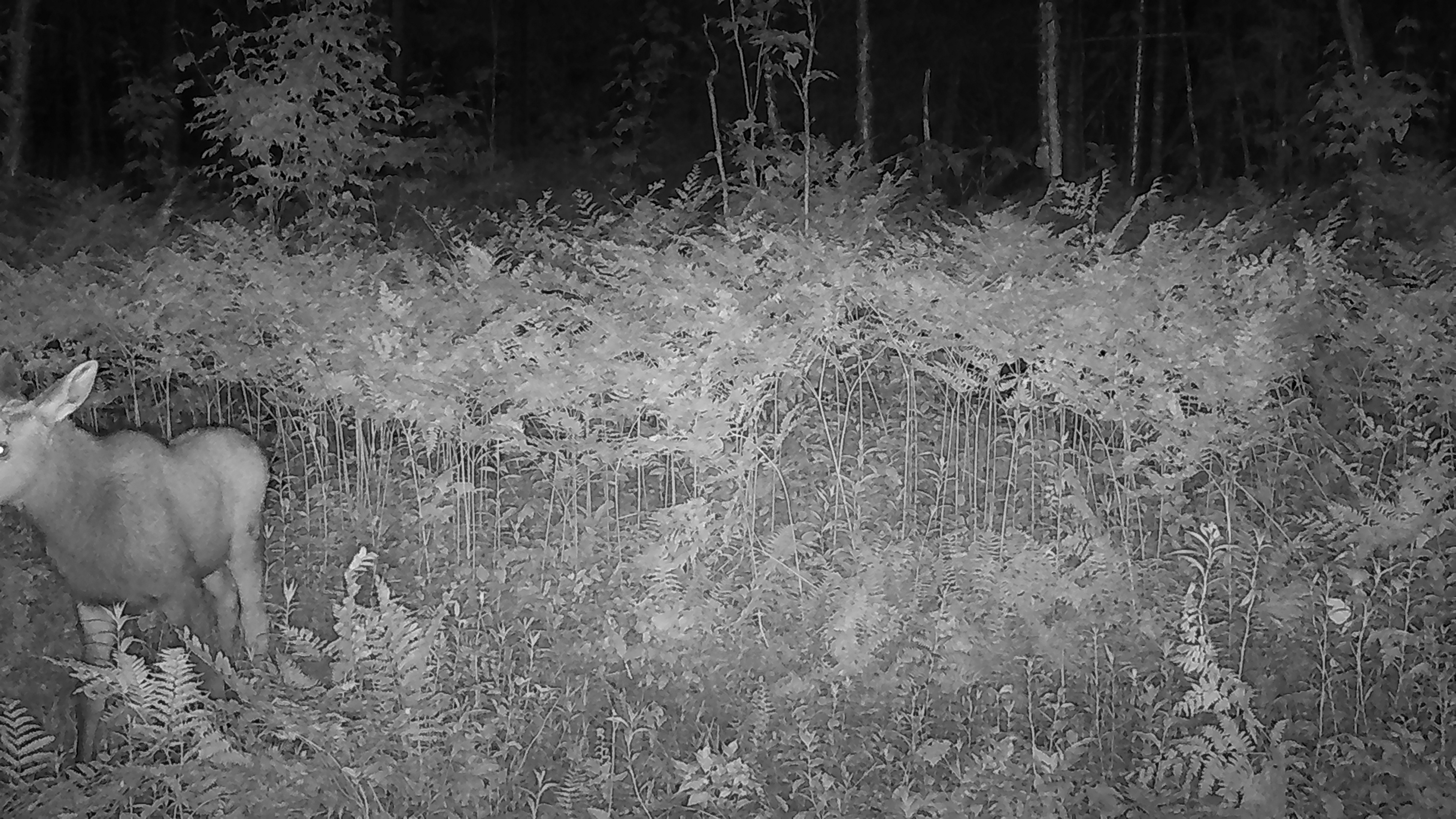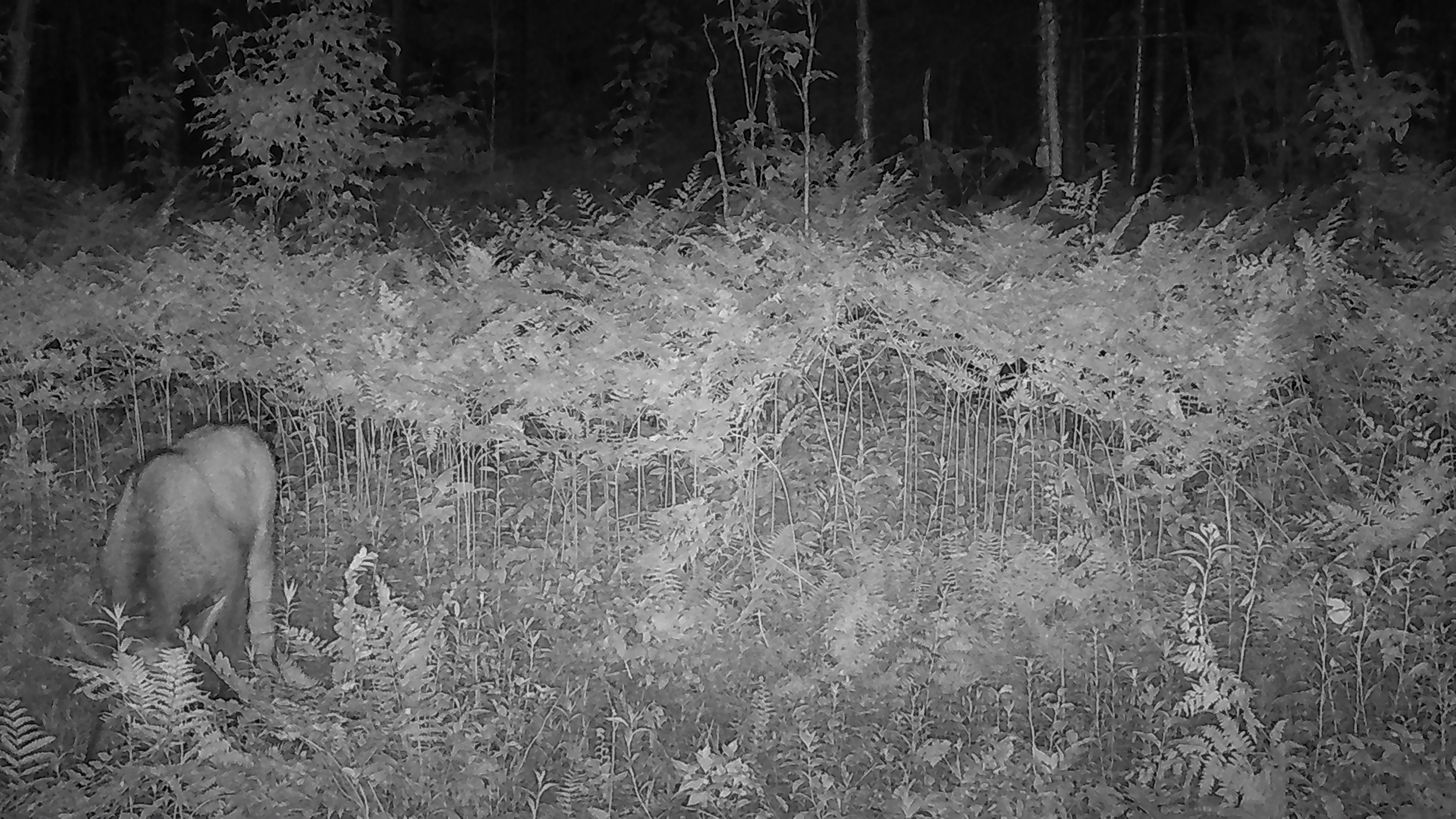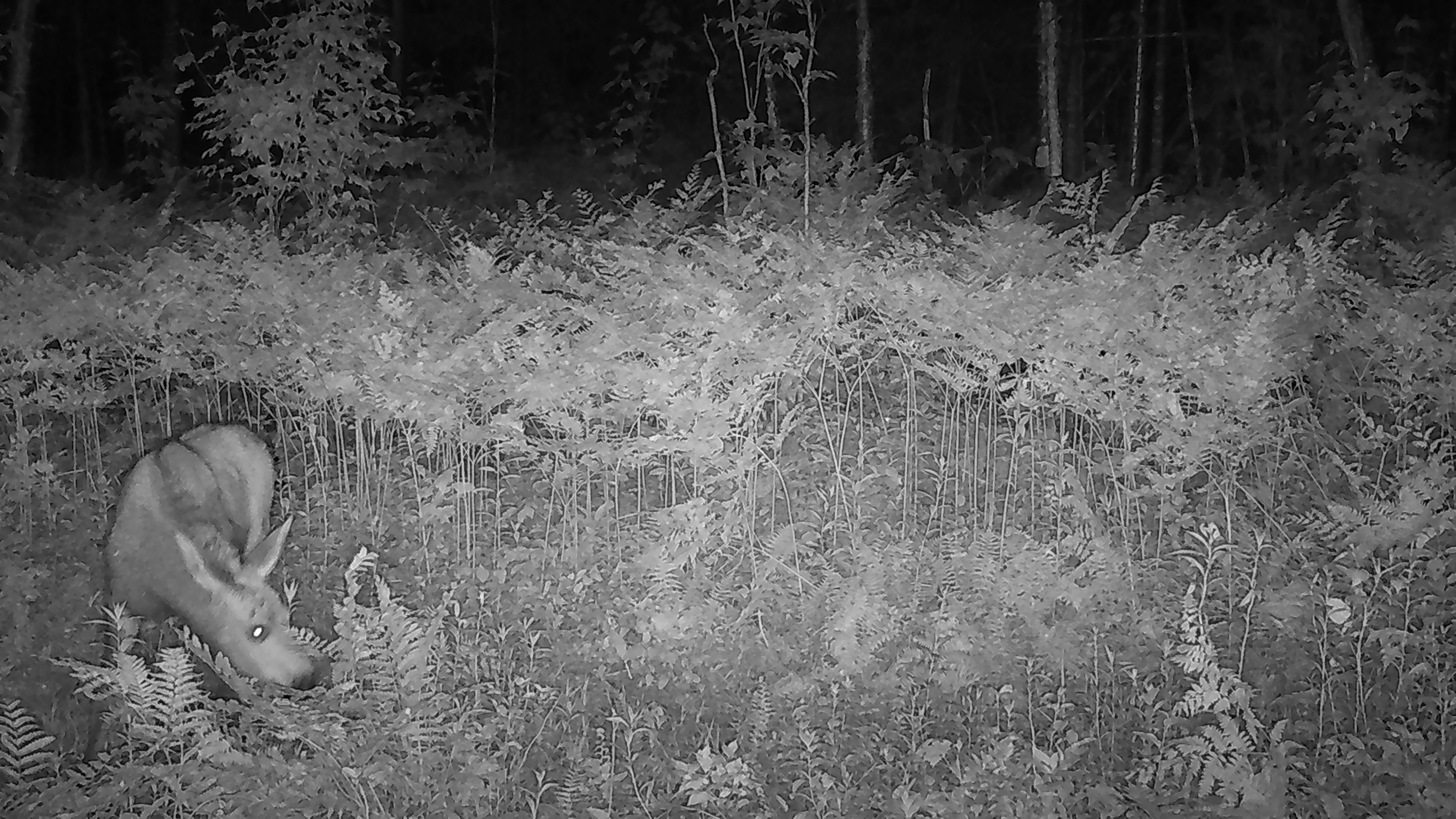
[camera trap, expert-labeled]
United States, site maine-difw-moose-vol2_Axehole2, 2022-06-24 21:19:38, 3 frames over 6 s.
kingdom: Animalia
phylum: Chordata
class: Mammalia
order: Artiodactyla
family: Cervidae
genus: Alces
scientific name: Alces alces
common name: moose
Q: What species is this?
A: Moose (Alces alces).